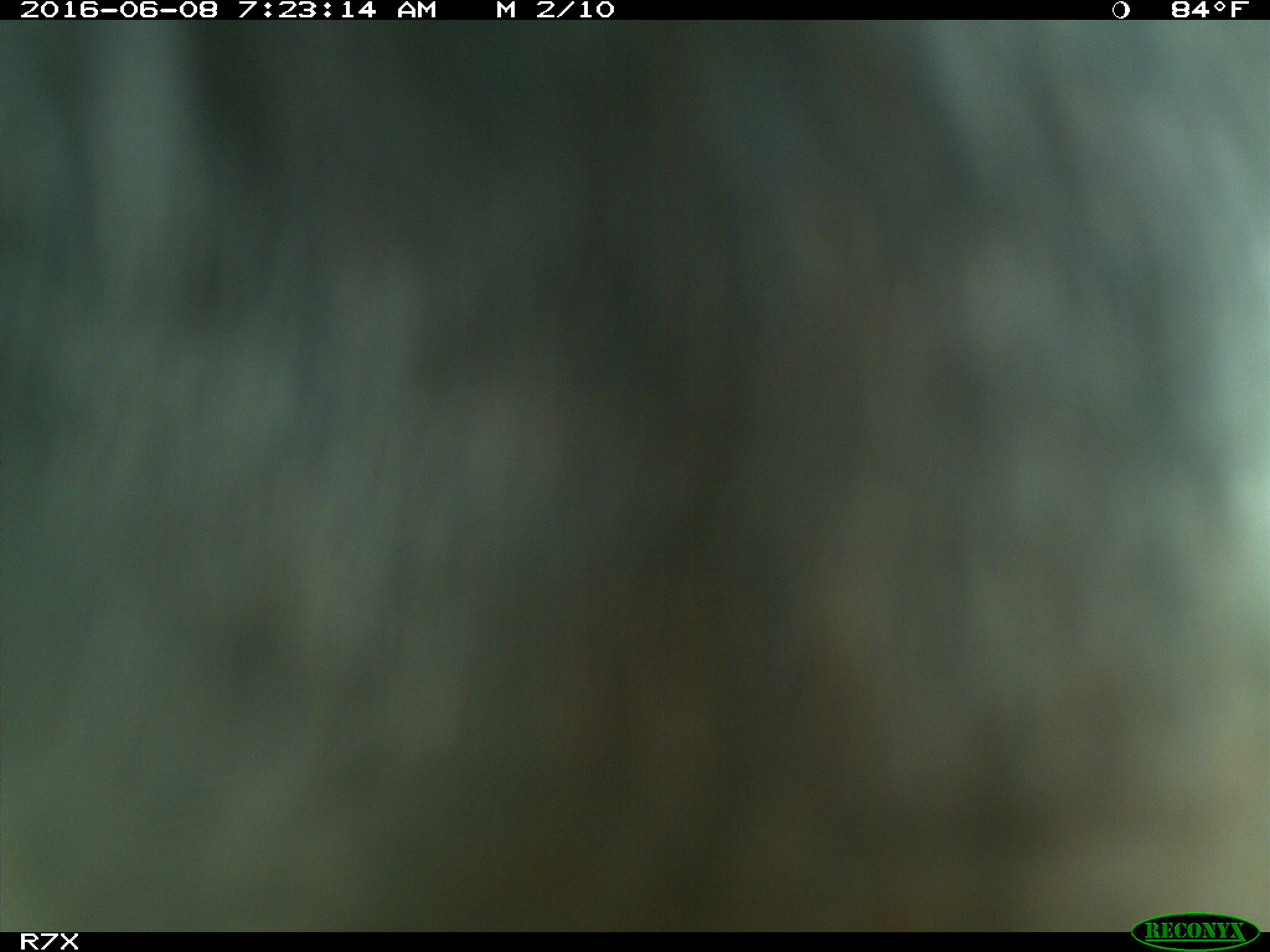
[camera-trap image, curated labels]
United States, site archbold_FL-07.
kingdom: Animalia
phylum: Chordata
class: Mammalia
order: Artiodactyla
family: Bovidae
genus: Bos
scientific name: Bos taurus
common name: domestic cow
Bos taurus (domestic cow).